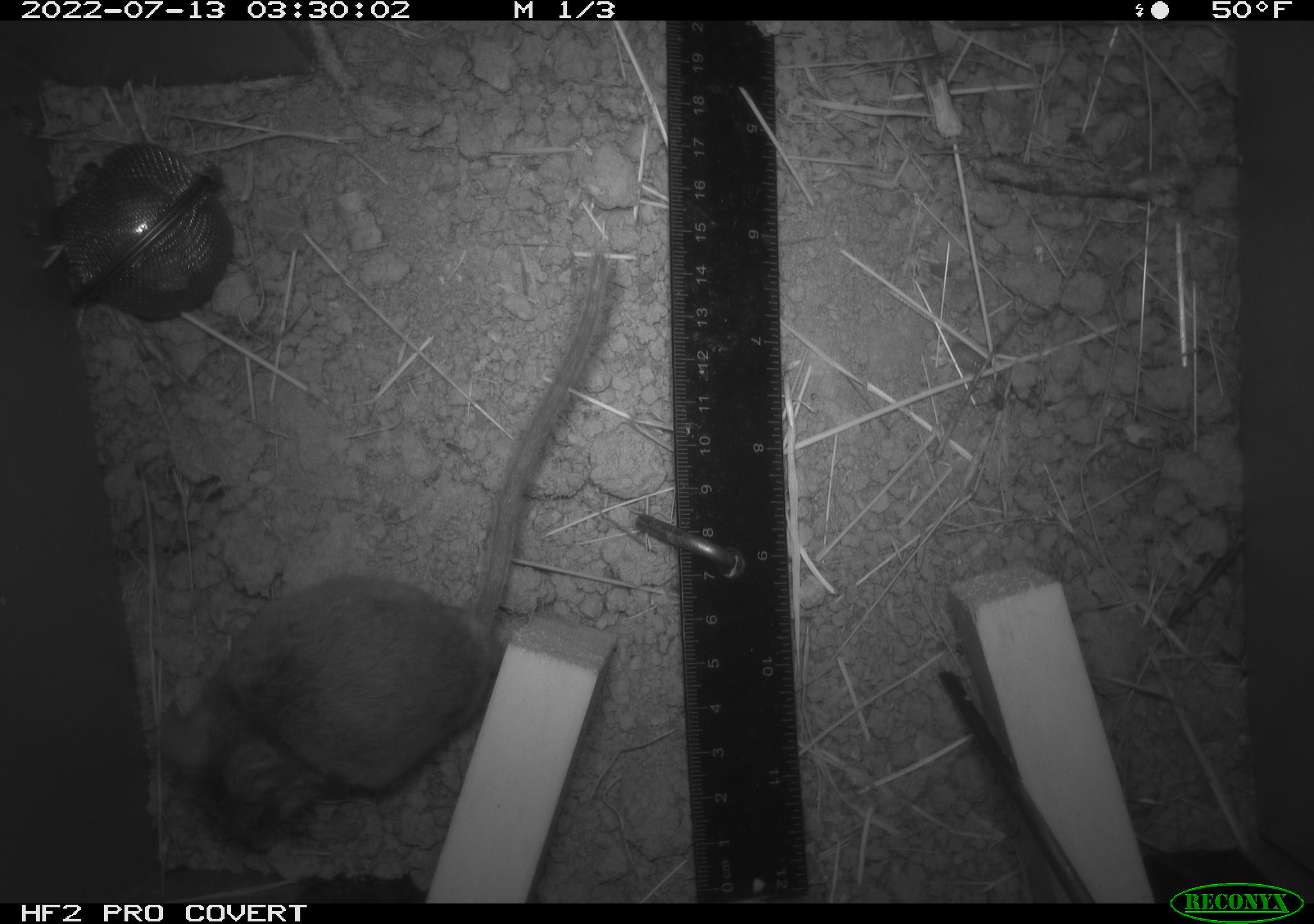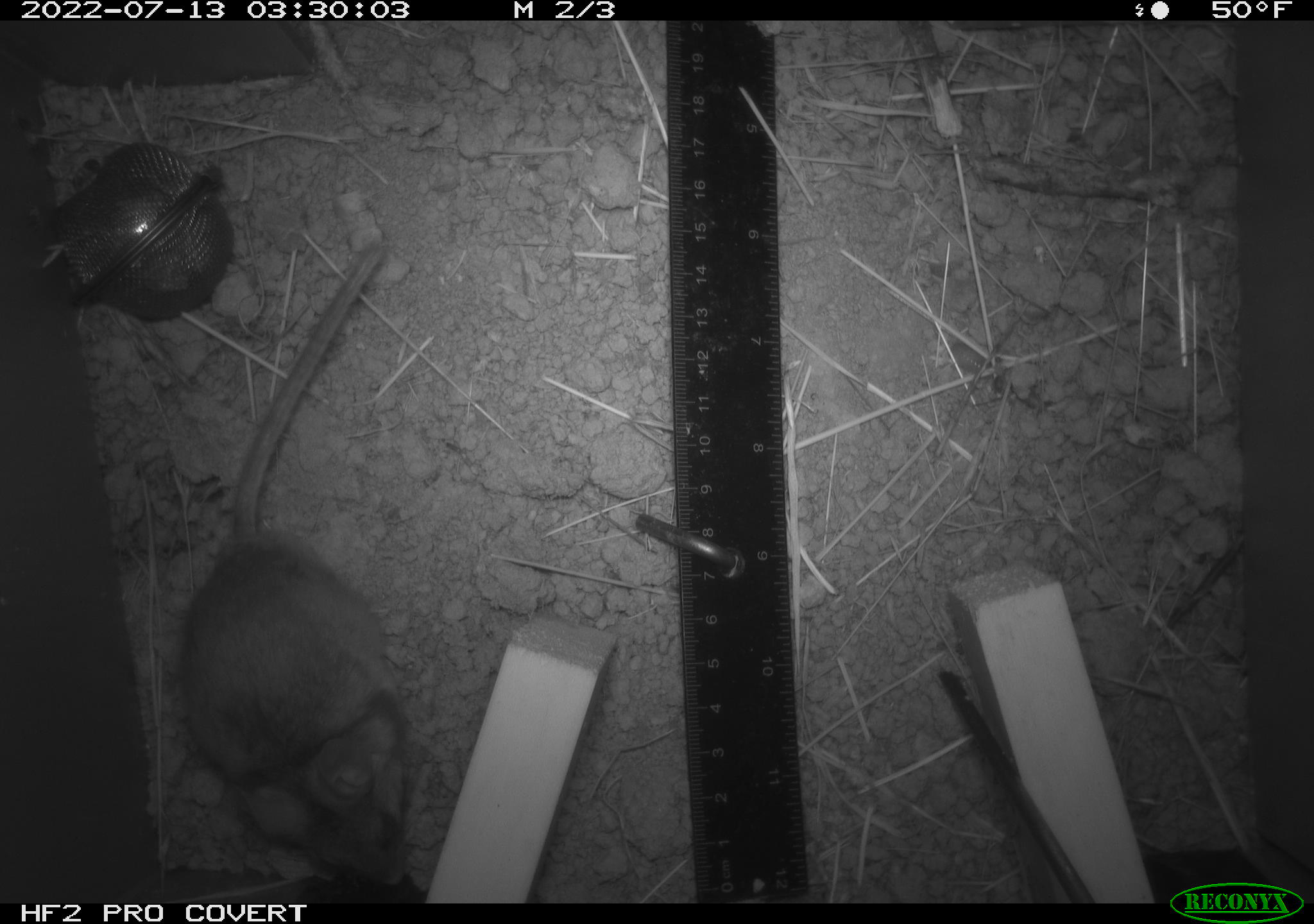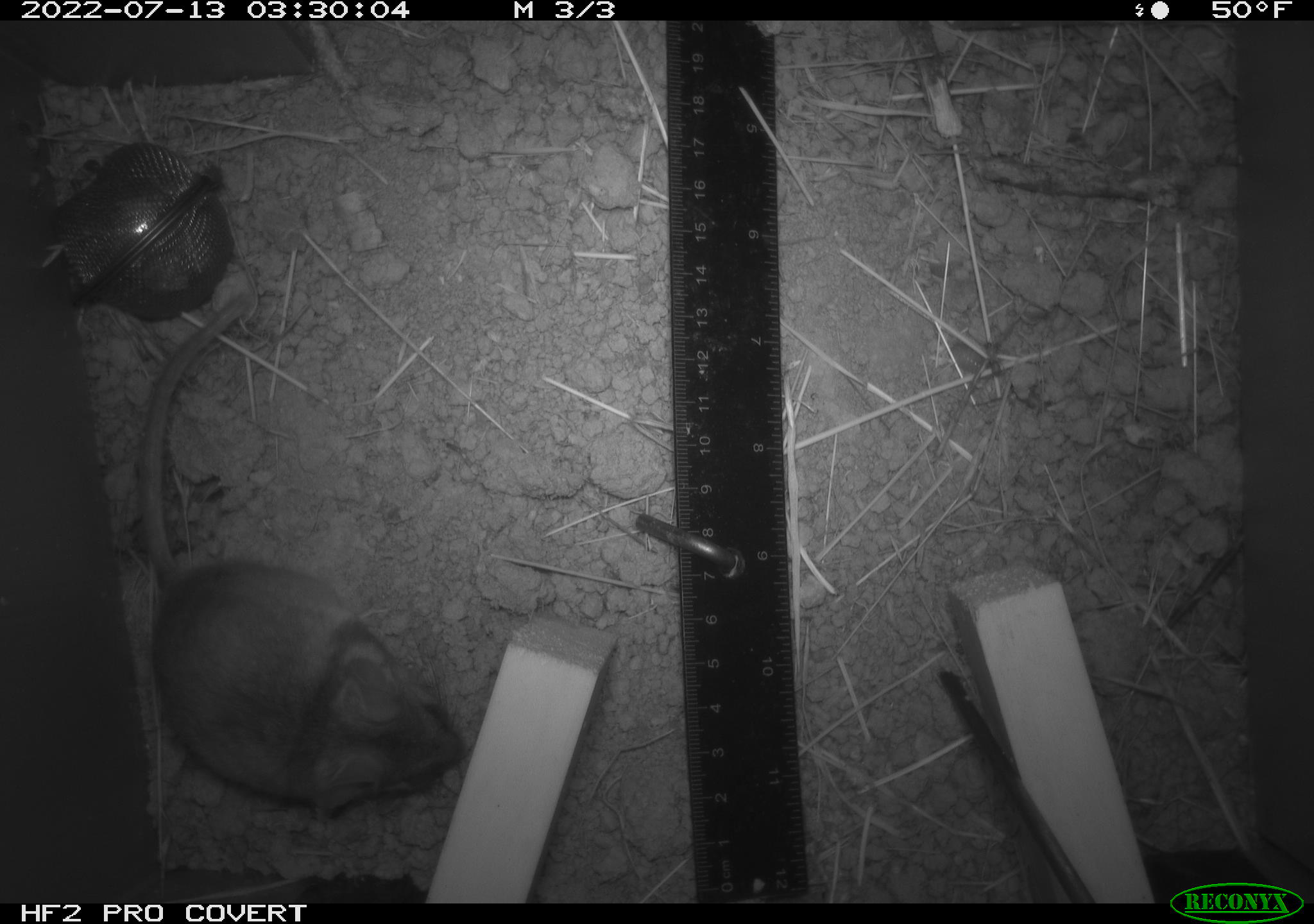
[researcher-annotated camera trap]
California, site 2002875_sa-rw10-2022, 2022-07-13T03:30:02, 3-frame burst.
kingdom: Animalia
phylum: Chordata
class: Mammalia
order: Rodentia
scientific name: Rodentia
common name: mouse species